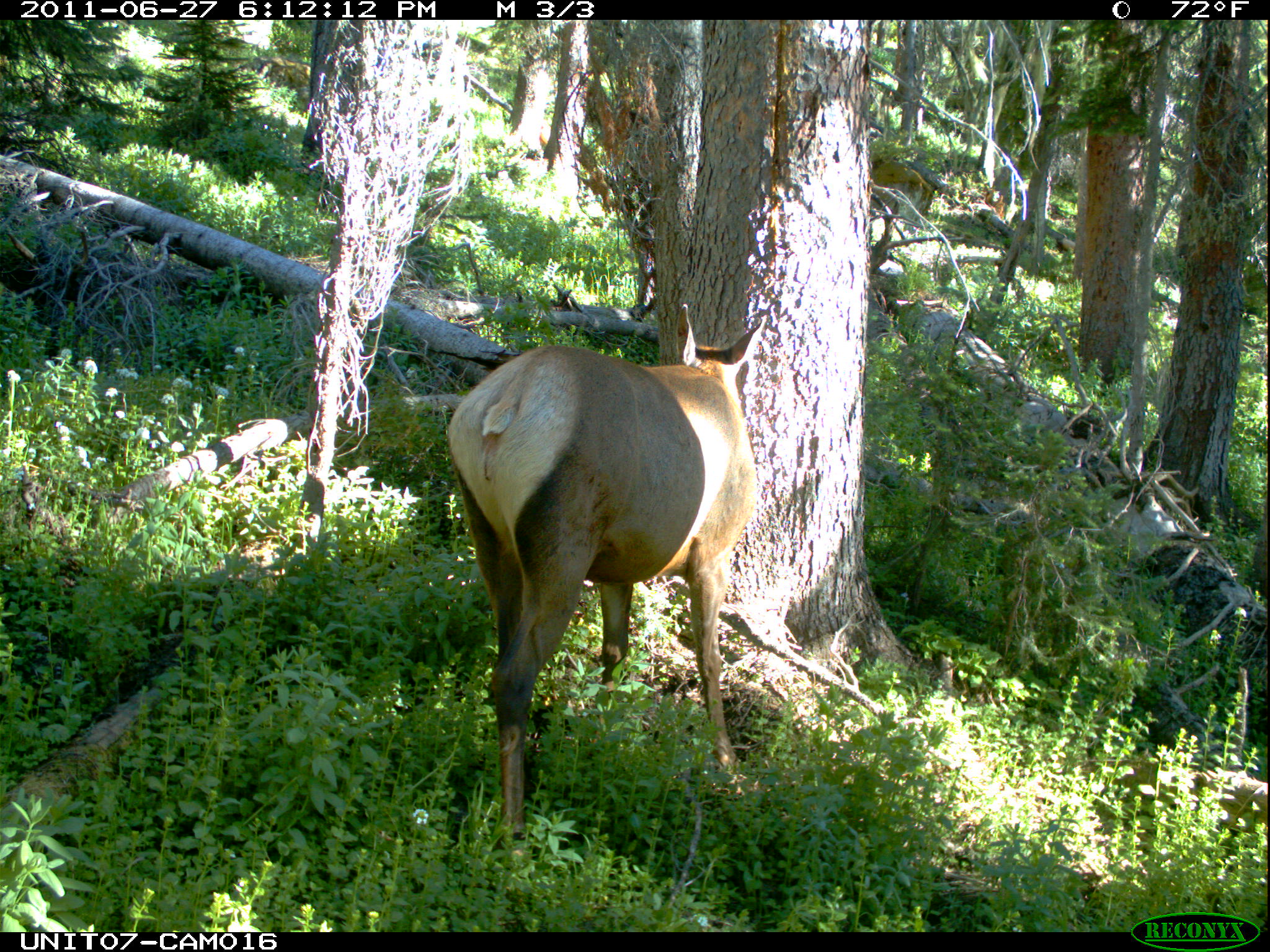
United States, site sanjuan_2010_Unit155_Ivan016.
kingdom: Animalia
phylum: Chordata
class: Mammalia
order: Artiodactyla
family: Cervidae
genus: Cervus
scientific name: Cervus elaphus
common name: red deer